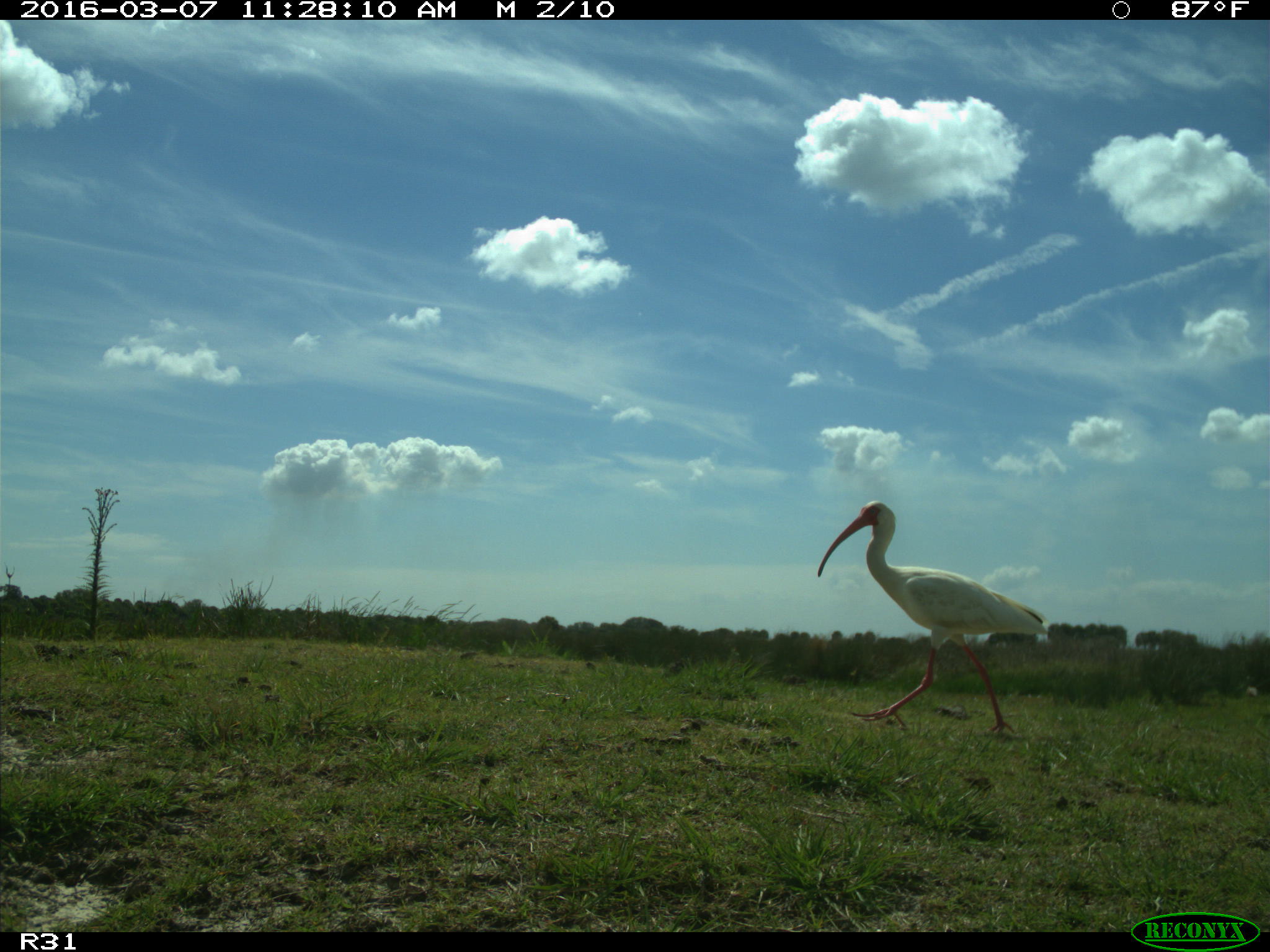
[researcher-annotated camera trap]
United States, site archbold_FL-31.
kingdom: Animalia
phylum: Chordata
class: Aves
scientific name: Aves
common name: birds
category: unidentified bird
Unidentified bird (birds) (Aves).